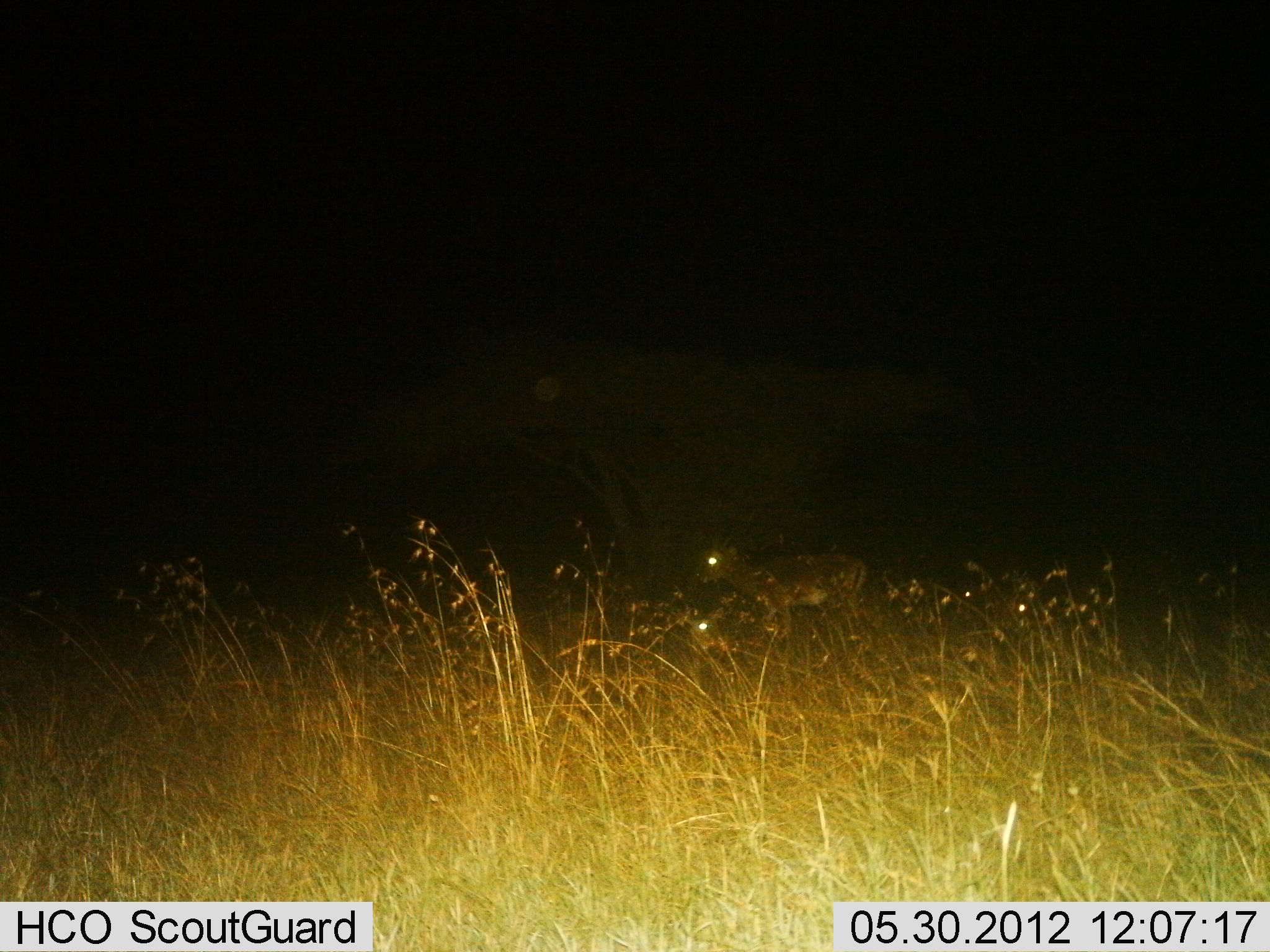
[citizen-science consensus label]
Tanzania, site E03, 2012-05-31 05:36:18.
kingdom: Animalia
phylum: Chordata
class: Mammalia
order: Artiodactyla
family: Bovidae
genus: Redunca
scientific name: Redunca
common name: reedbuck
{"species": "reedbuck (Redunca)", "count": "2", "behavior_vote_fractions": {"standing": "75%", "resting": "25%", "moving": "25%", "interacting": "0%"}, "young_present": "0%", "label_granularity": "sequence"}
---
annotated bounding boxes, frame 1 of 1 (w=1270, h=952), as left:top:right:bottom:
animal: 693:543:872:616; 685:604:730:649